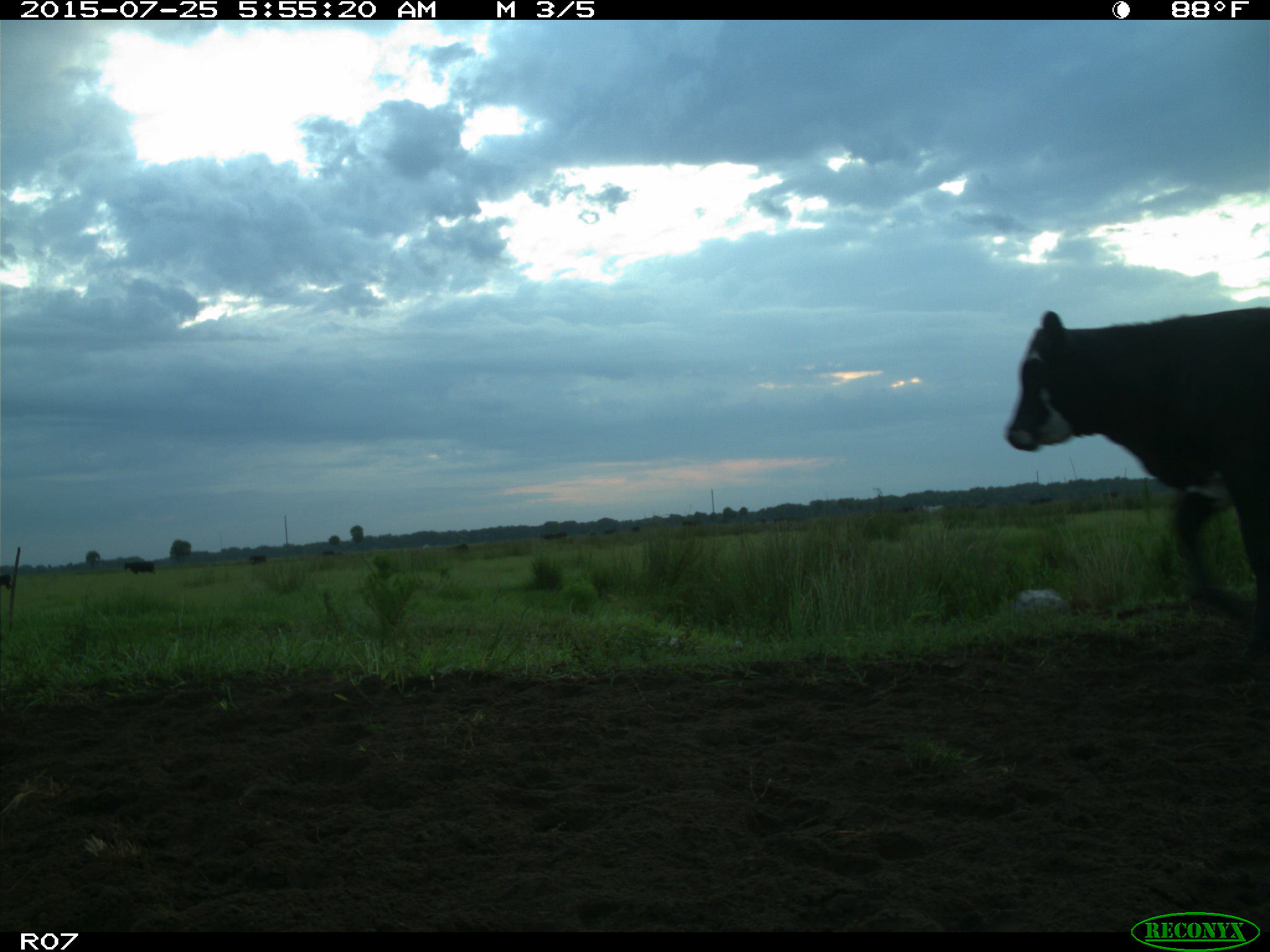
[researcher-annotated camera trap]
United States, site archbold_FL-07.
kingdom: Animalia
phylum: Chordata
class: Mammalia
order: Artiodactyla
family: Bovidae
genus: Bos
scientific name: Bos taurus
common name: domestic cow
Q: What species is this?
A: Bos taurus (domestic cow).